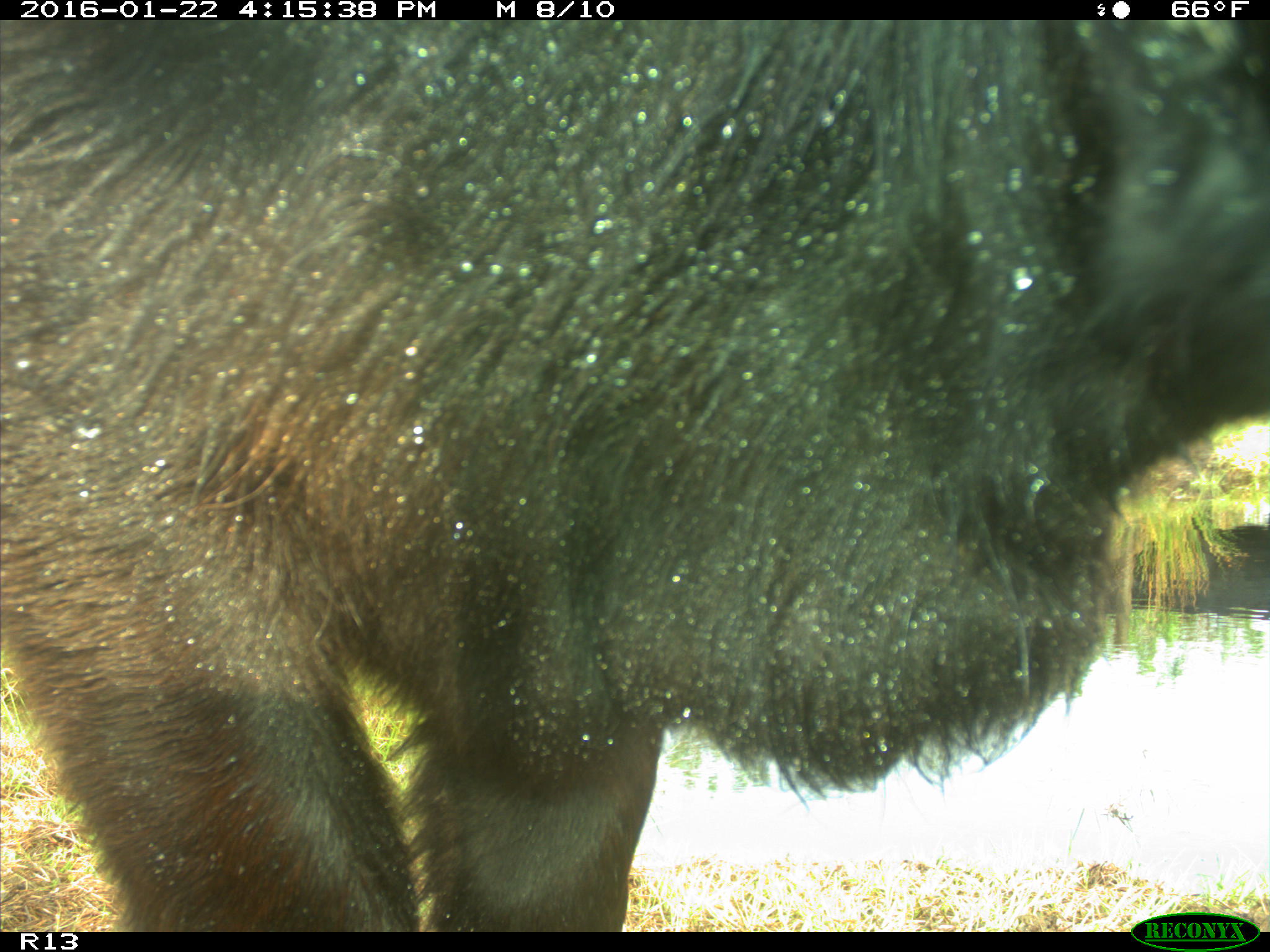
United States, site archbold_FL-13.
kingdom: Animalia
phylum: Chordata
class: Mammalia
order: Artiodactyla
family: Bovidae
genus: Bos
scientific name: Bos taurus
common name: domestic cow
Bos taurus (domestic cow).